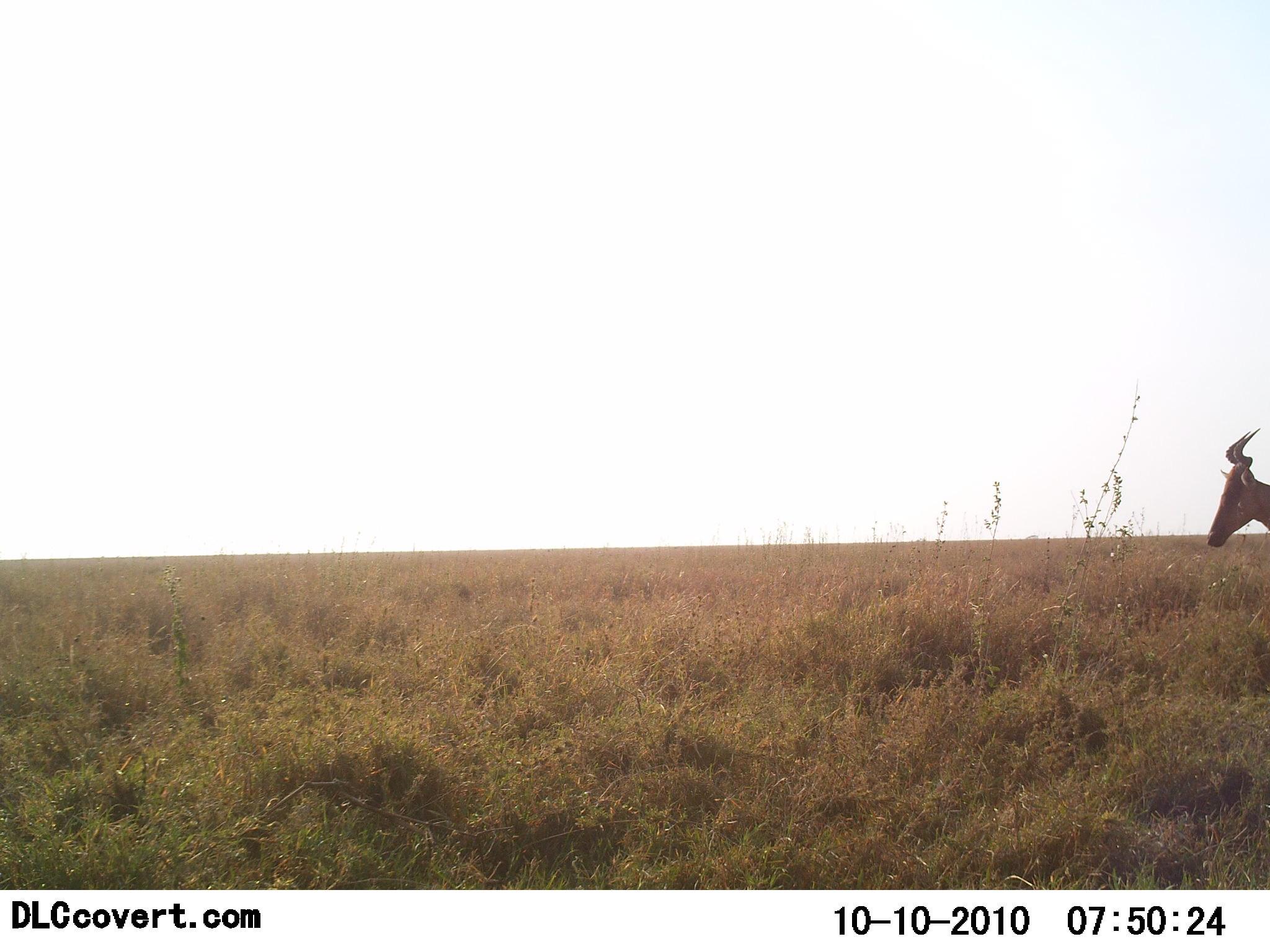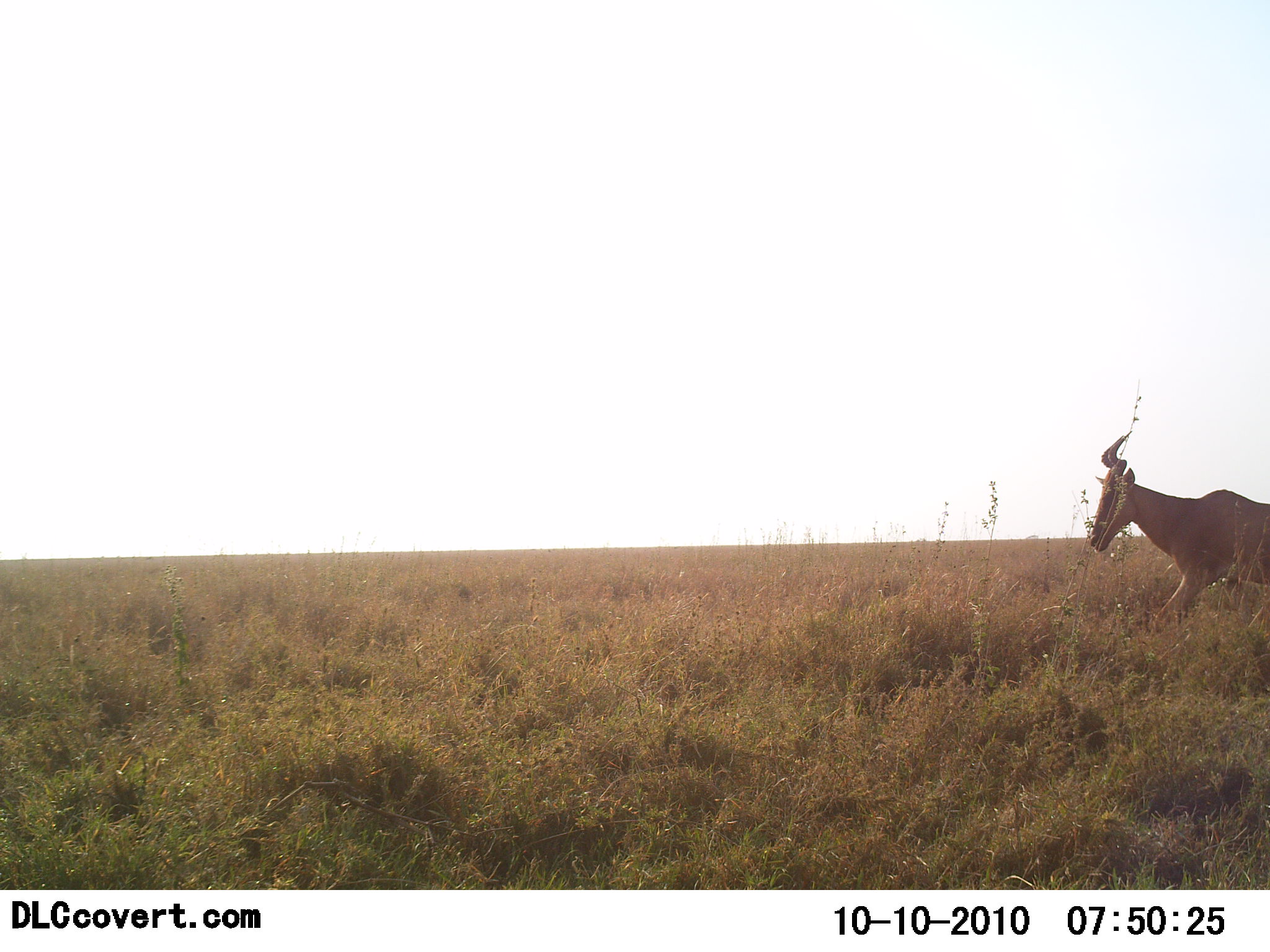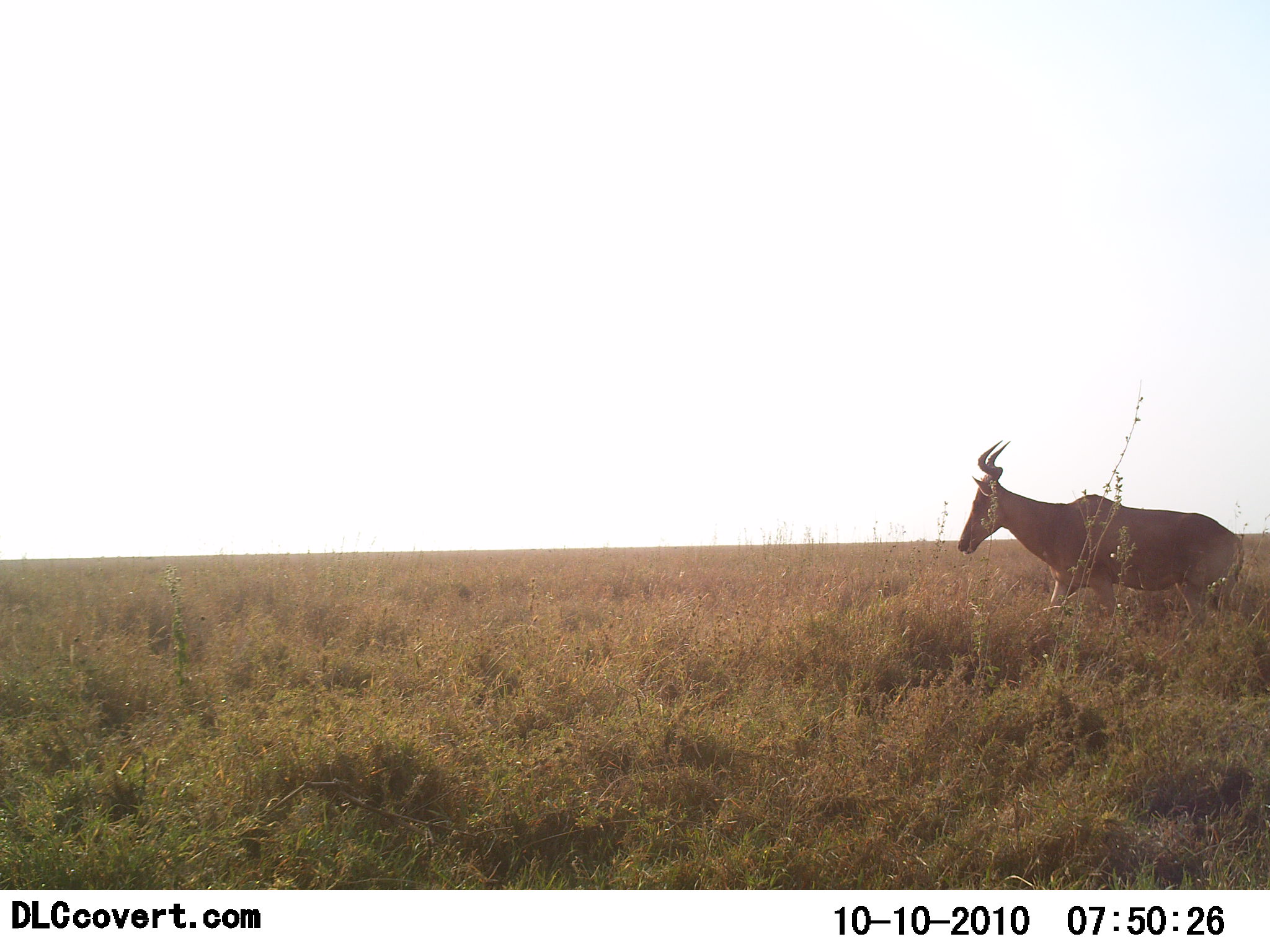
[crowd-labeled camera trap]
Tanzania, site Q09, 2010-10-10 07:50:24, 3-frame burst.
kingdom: Animalia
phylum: Chordata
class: Mammalia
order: Artiodactyla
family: Bovidae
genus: Alcelaphus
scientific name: Alcelaphus buselaphus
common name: hartebeest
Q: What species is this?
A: Hartebeest (Alcelaphus buselaphus).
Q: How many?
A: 1.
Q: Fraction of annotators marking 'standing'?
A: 8%.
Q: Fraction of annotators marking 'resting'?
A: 0%.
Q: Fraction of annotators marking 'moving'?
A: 92%.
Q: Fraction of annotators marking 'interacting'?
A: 0%.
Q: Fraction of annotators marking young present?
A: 0%.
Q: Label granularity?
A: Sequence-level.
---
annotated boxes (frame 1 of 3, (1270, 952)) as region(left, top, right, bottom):
animal: region(1204, 426, 1270, 550)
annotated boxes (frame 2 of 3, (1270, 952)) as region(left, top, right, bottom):
animal: region(1089, 435, 1270, 635)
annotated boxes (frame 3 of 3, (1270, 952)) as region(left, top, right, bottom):
animal: region(956, 439, 1260, 657)